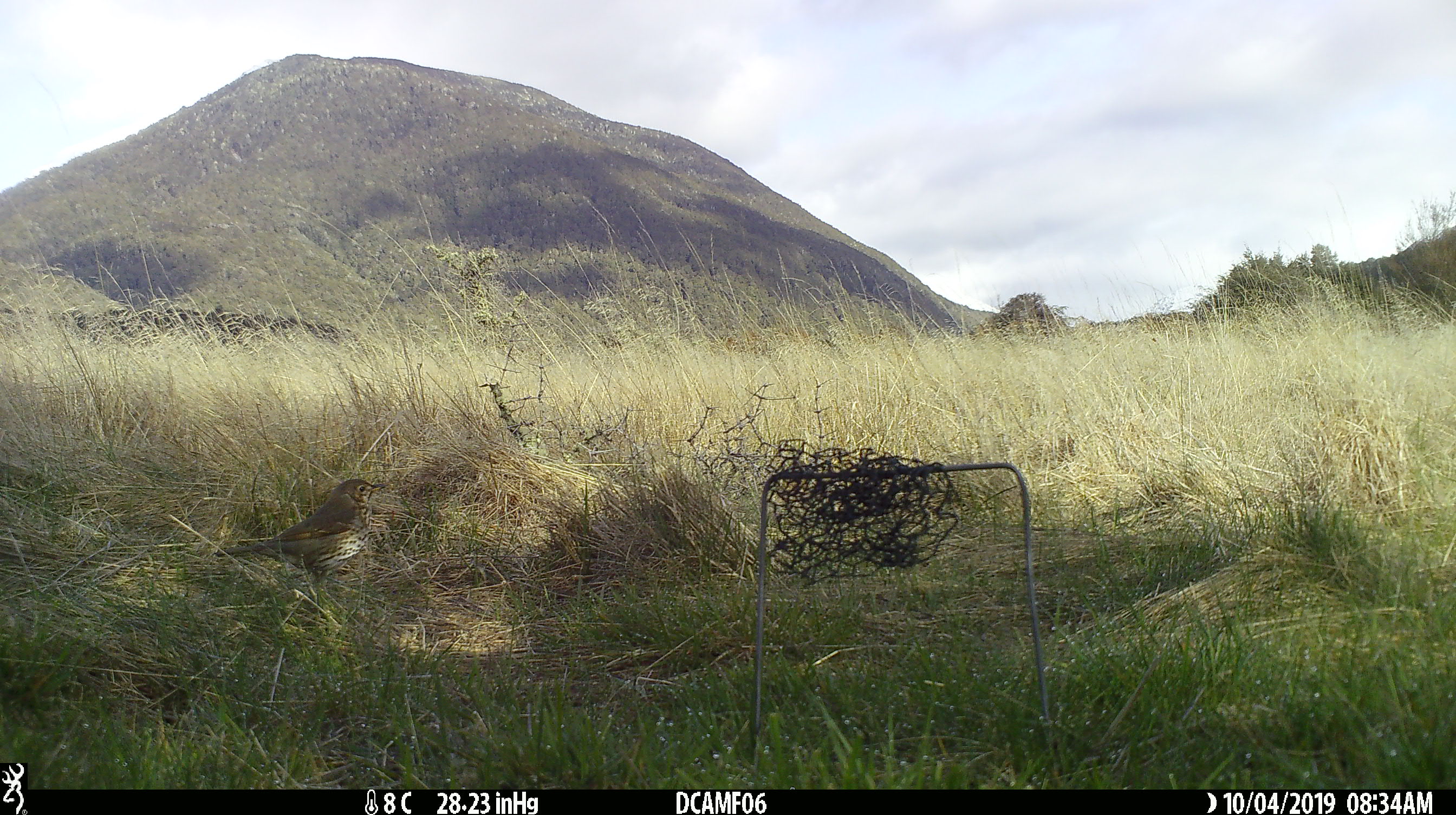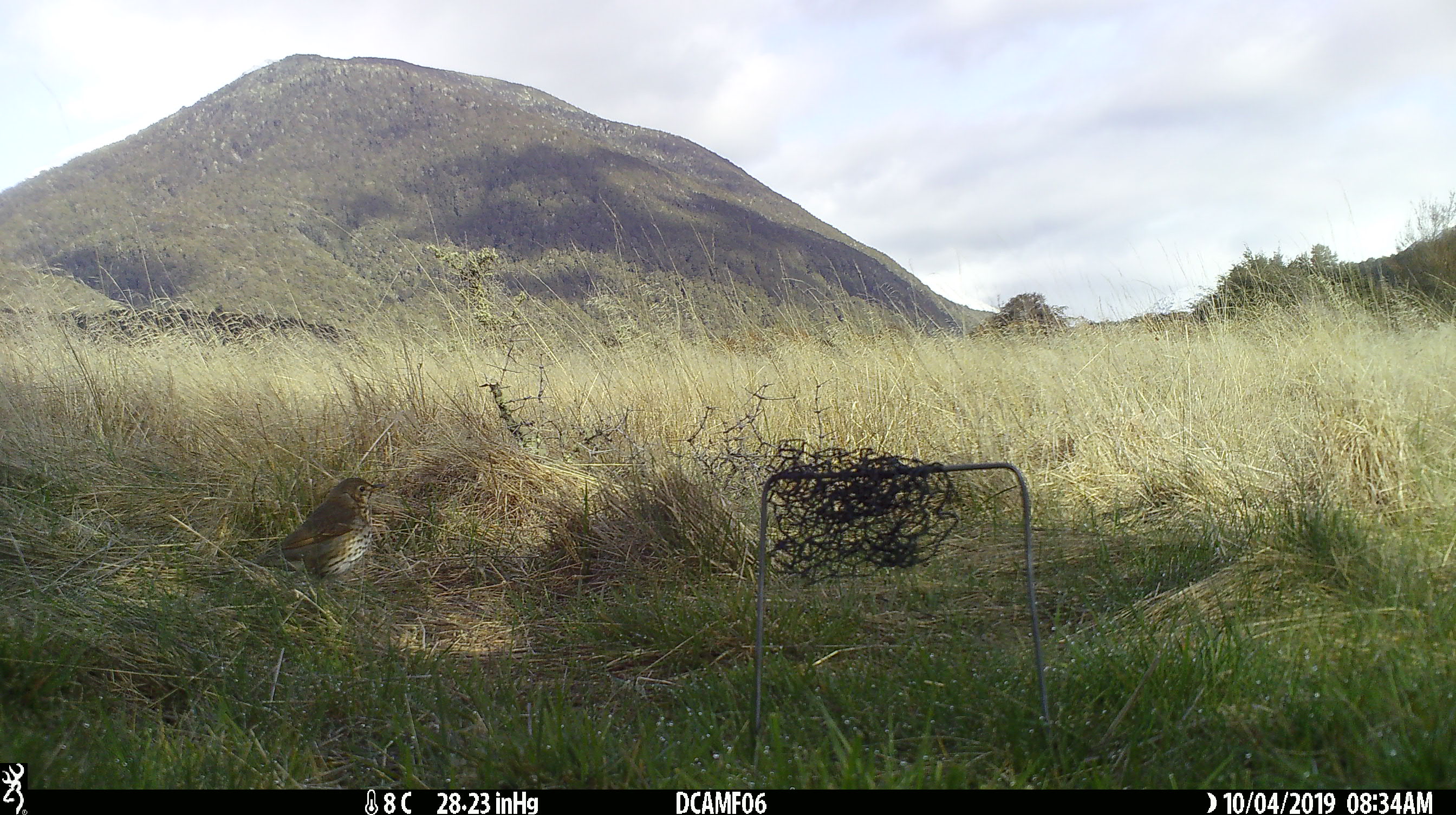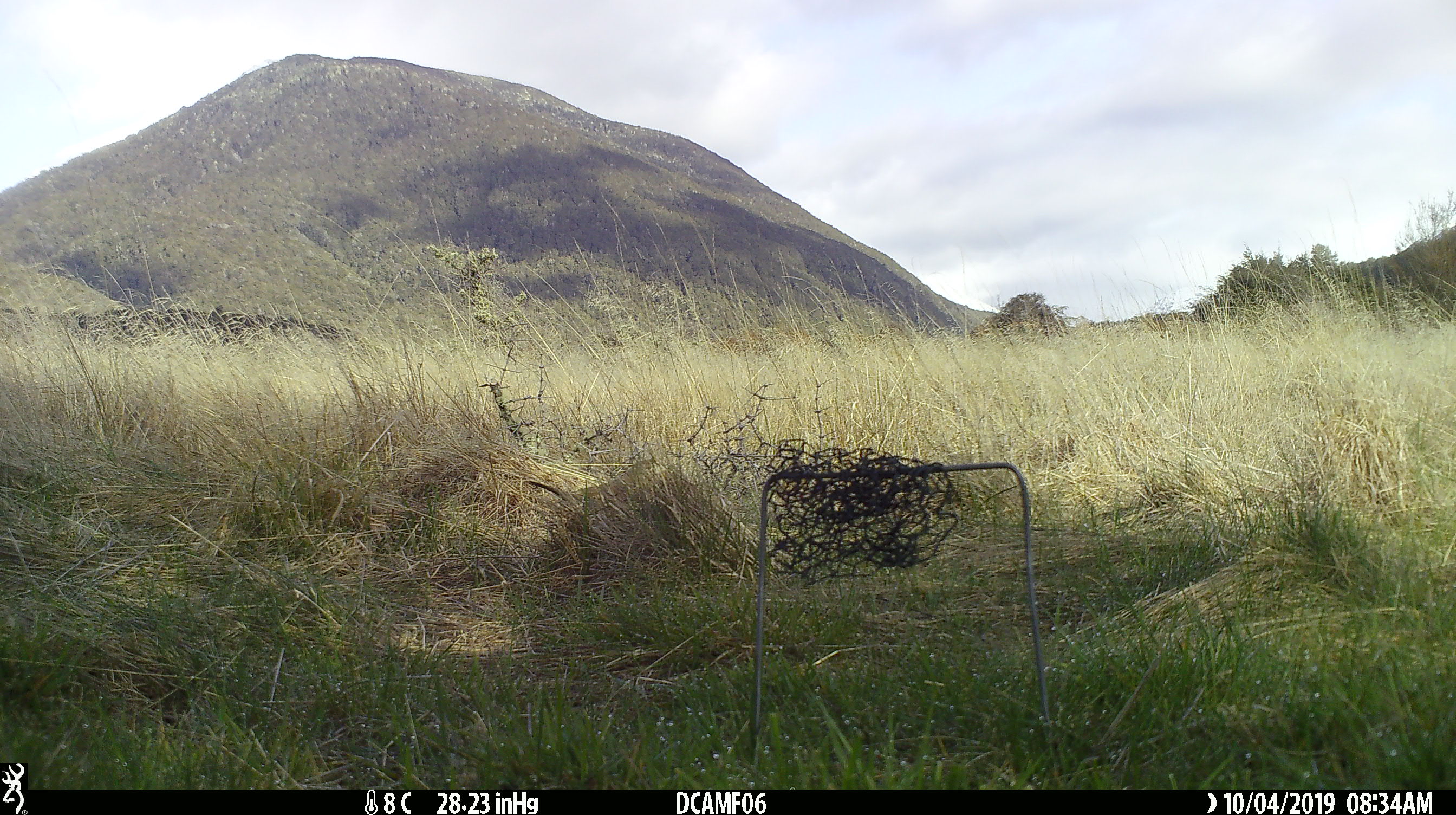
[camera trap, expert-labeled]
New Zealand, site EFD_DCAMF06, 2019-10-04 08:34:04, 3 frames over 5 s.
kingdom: Animalia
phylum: Chordata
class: Aves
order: Passeriformes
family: Turdidae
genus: Turdus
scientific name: Turdus philomelos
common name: song thrush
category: thrush